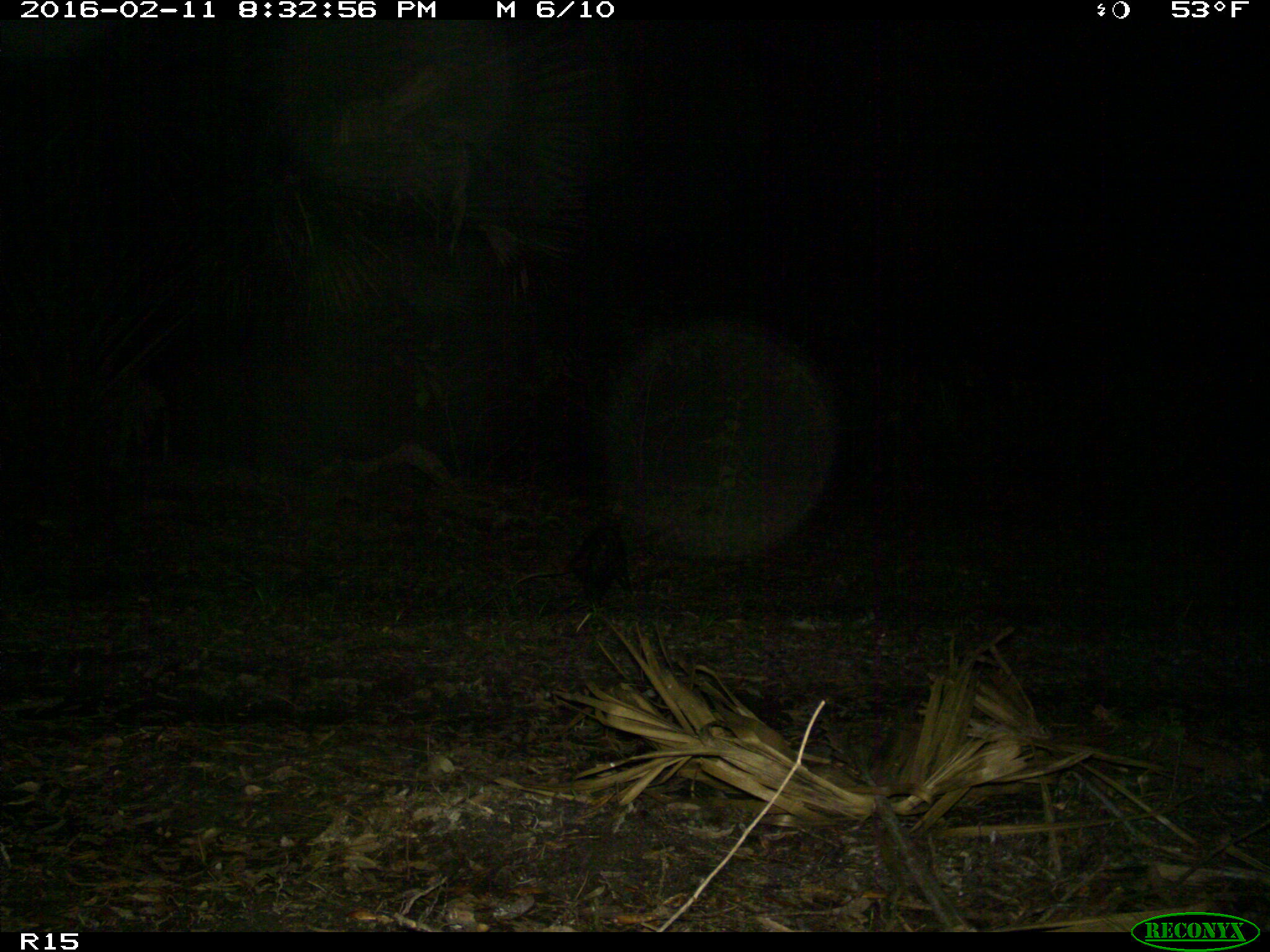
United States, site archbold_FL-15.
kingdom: Animalia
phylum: Chordata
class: Mammalia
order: Didelphimorphia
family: Didelphidae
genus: Didelphis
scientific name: Didelphis virginiana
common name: virginia opossum